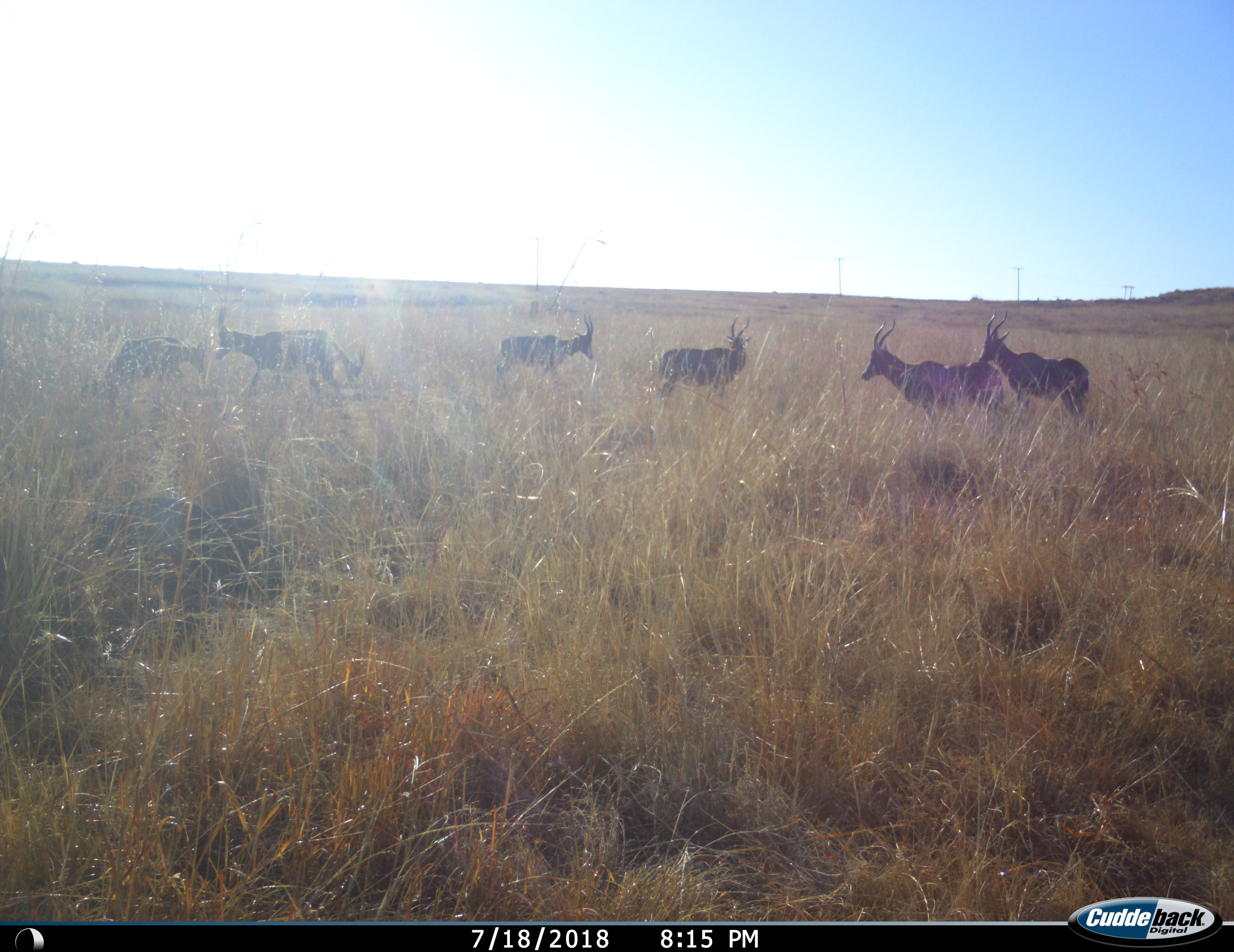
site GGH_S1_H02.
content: unidentified animal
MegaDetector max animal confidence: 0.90